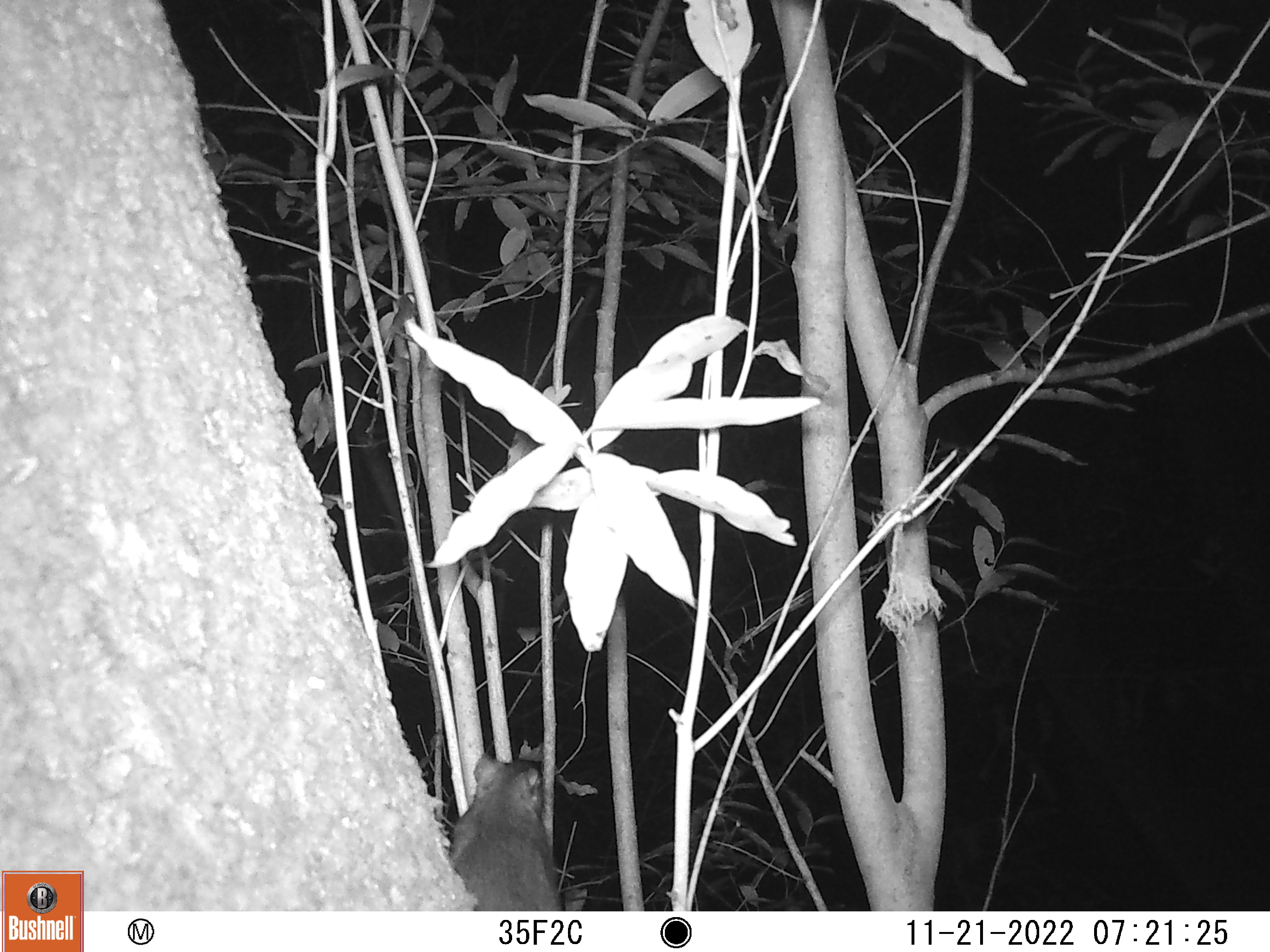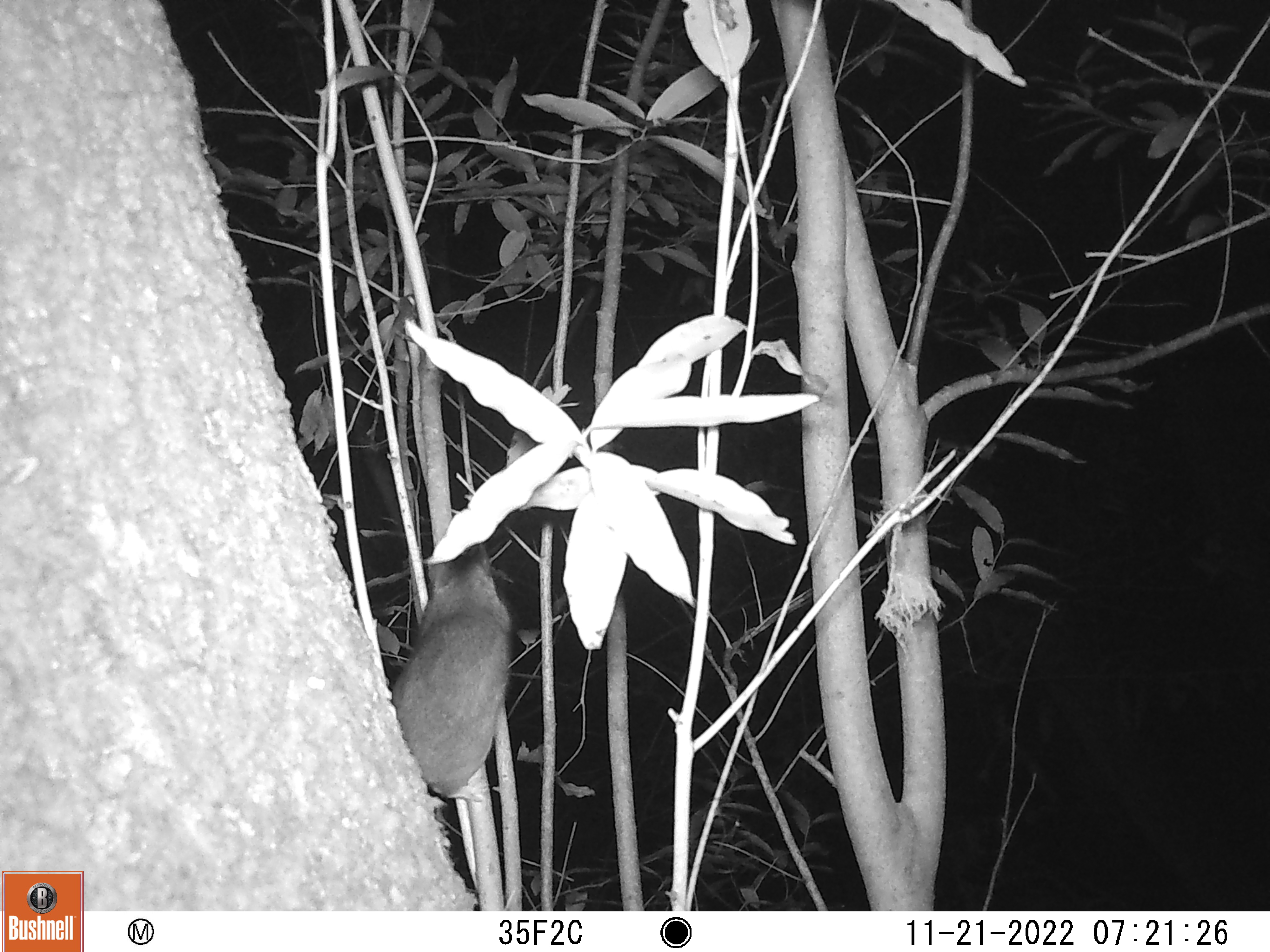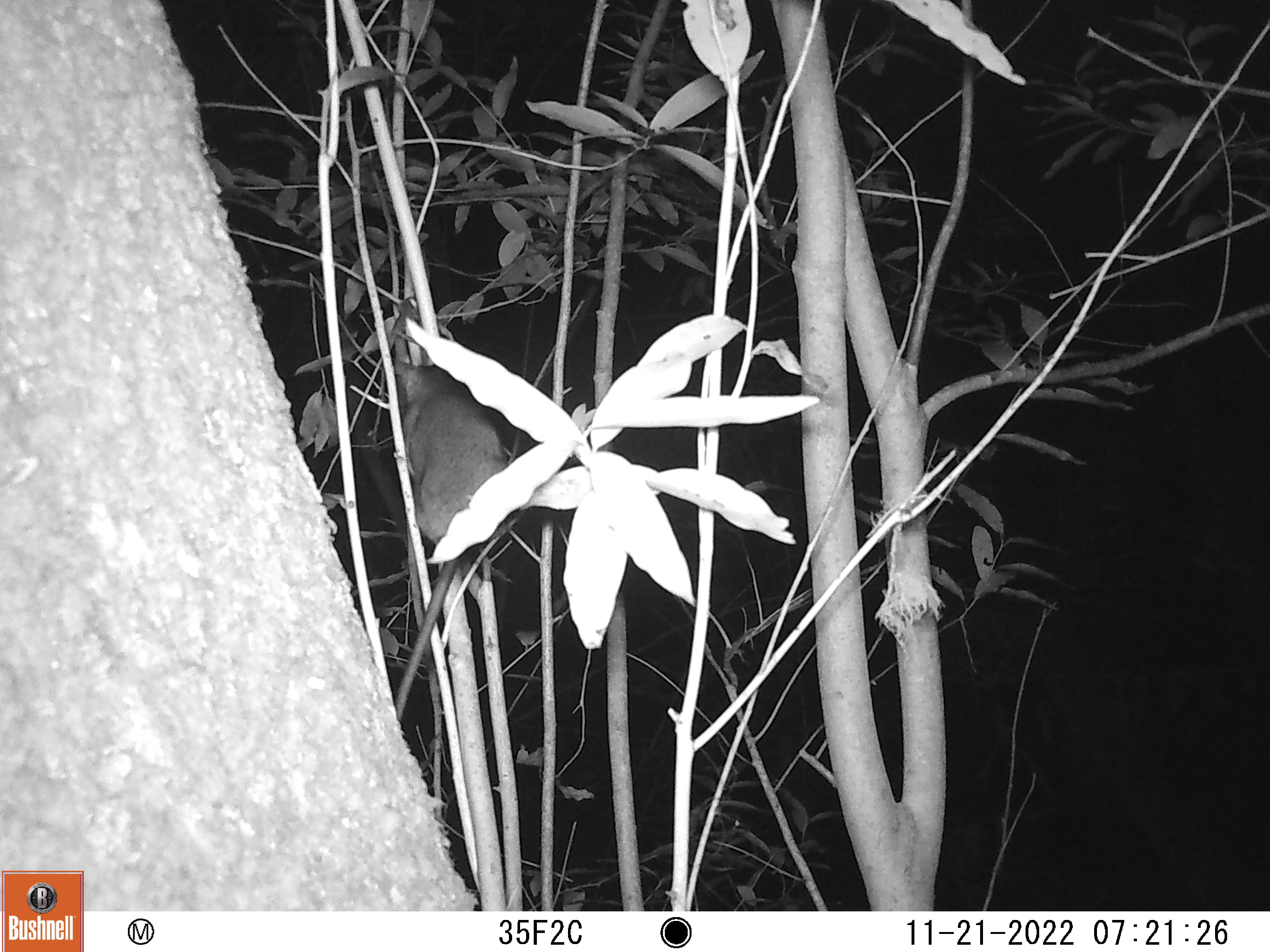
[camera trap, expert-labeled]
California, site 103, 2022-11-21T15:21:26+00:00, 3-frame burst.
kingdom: Animalia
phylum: Chordata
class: Mammalia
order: Rodentia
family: Sciuridae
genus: Sciurus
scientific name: Sciurus griseus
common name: western gray squirrel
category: western grey squirrel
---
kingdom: Animalia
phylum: Chordata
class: Mammalia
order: Rodentia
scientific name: Rodentia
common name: mouse or rat